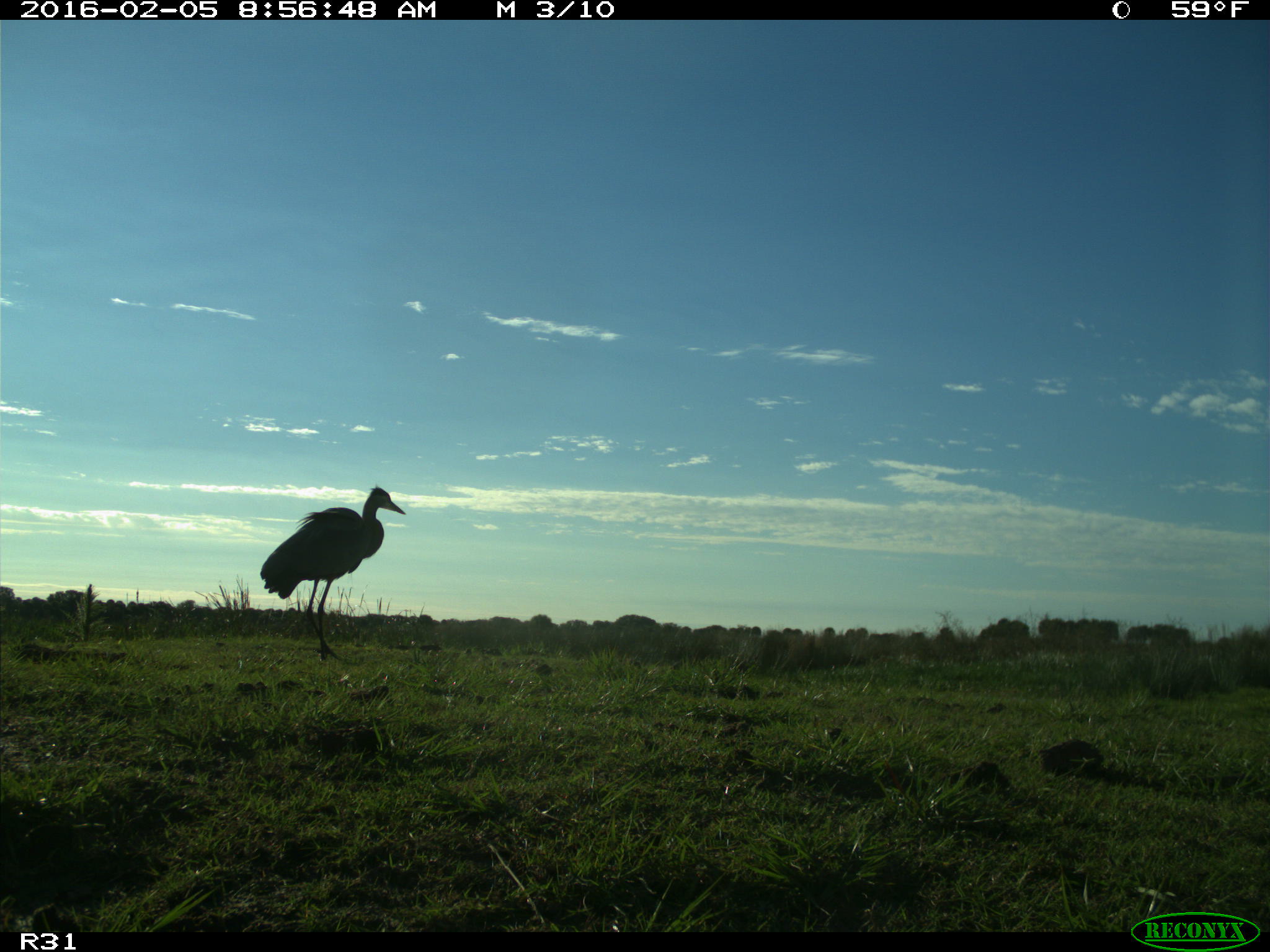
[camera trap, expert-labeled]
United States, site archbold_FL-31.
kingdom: Animalia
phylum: Chordata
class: Aves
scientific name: Aves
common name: birds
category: unidentified bird